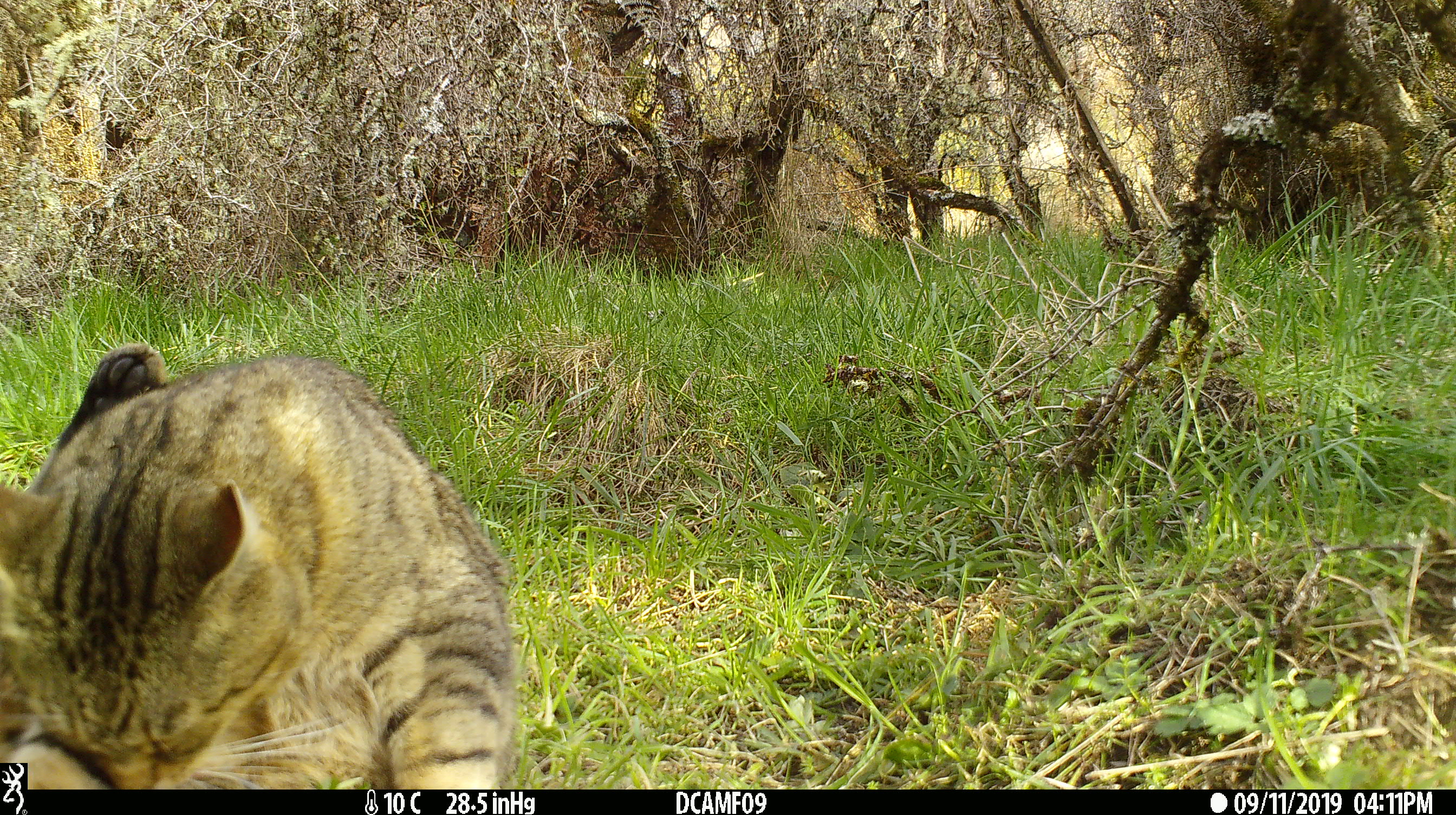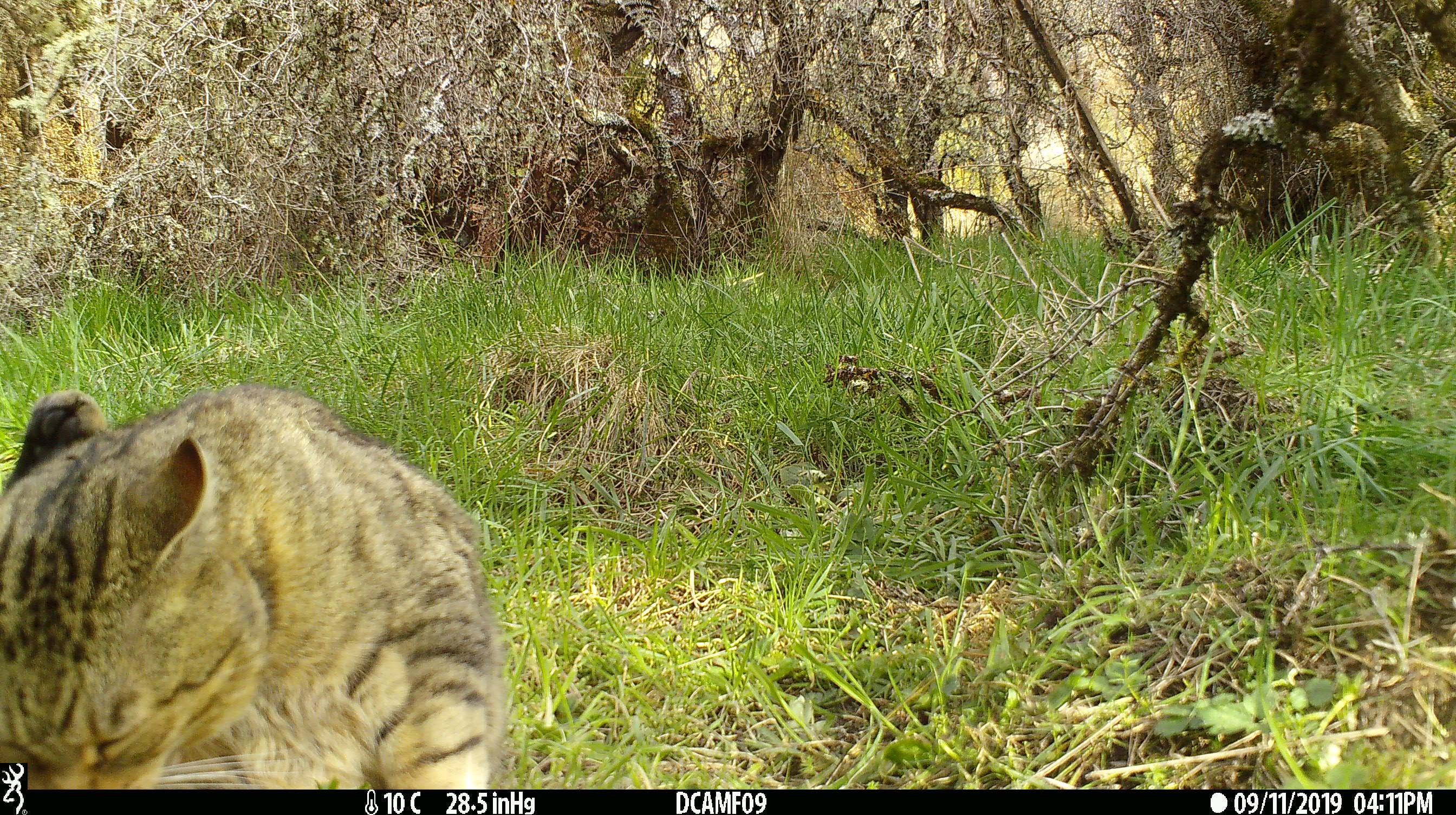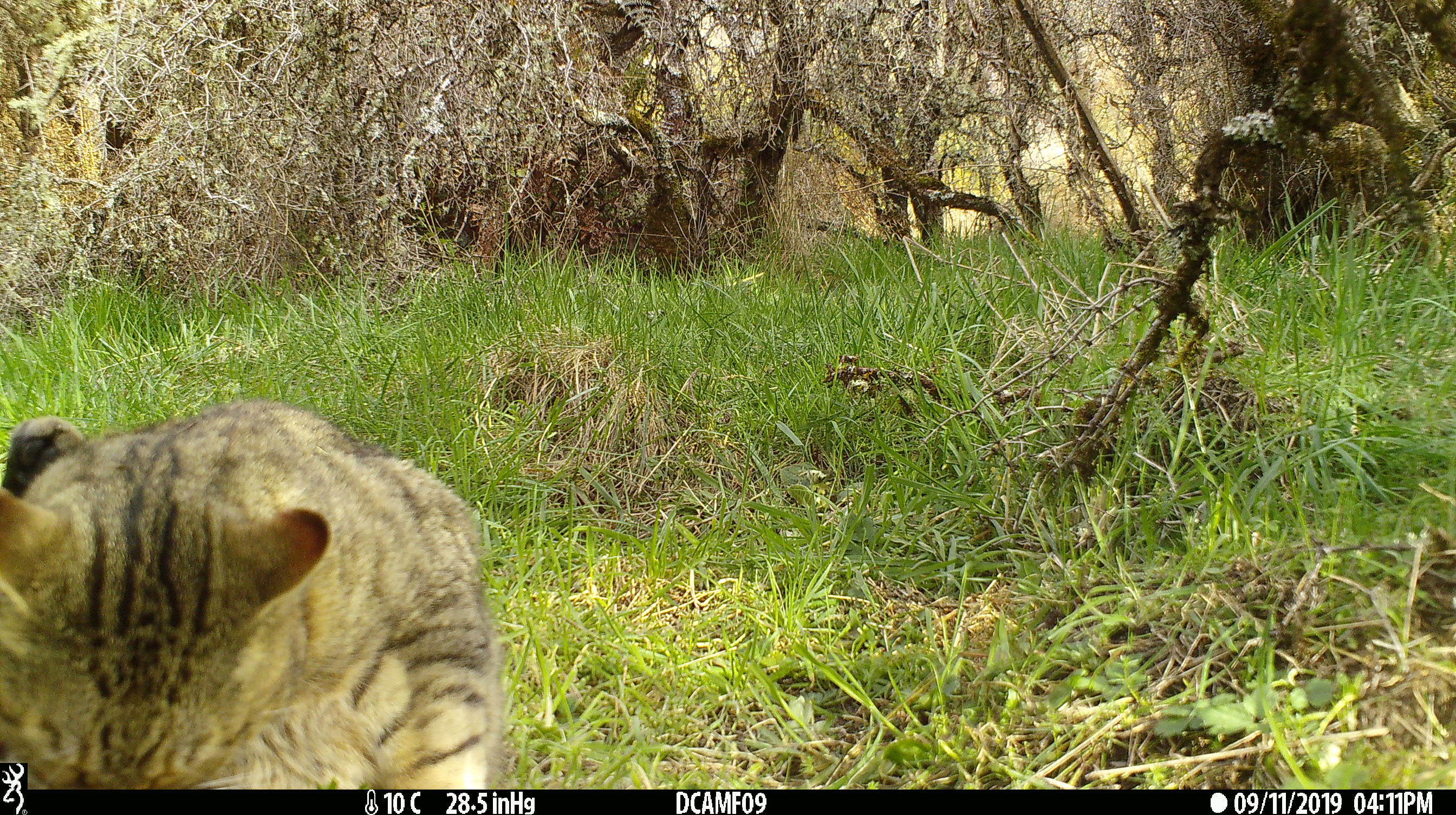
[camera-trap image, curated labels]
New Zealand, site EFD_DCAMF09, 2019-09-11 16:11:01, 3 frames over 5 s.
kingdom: Animalia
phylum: Chordata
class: Mammalia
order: Carnivora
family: Felidae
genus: Felis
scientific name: Felis catus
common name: domestic cat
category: cat